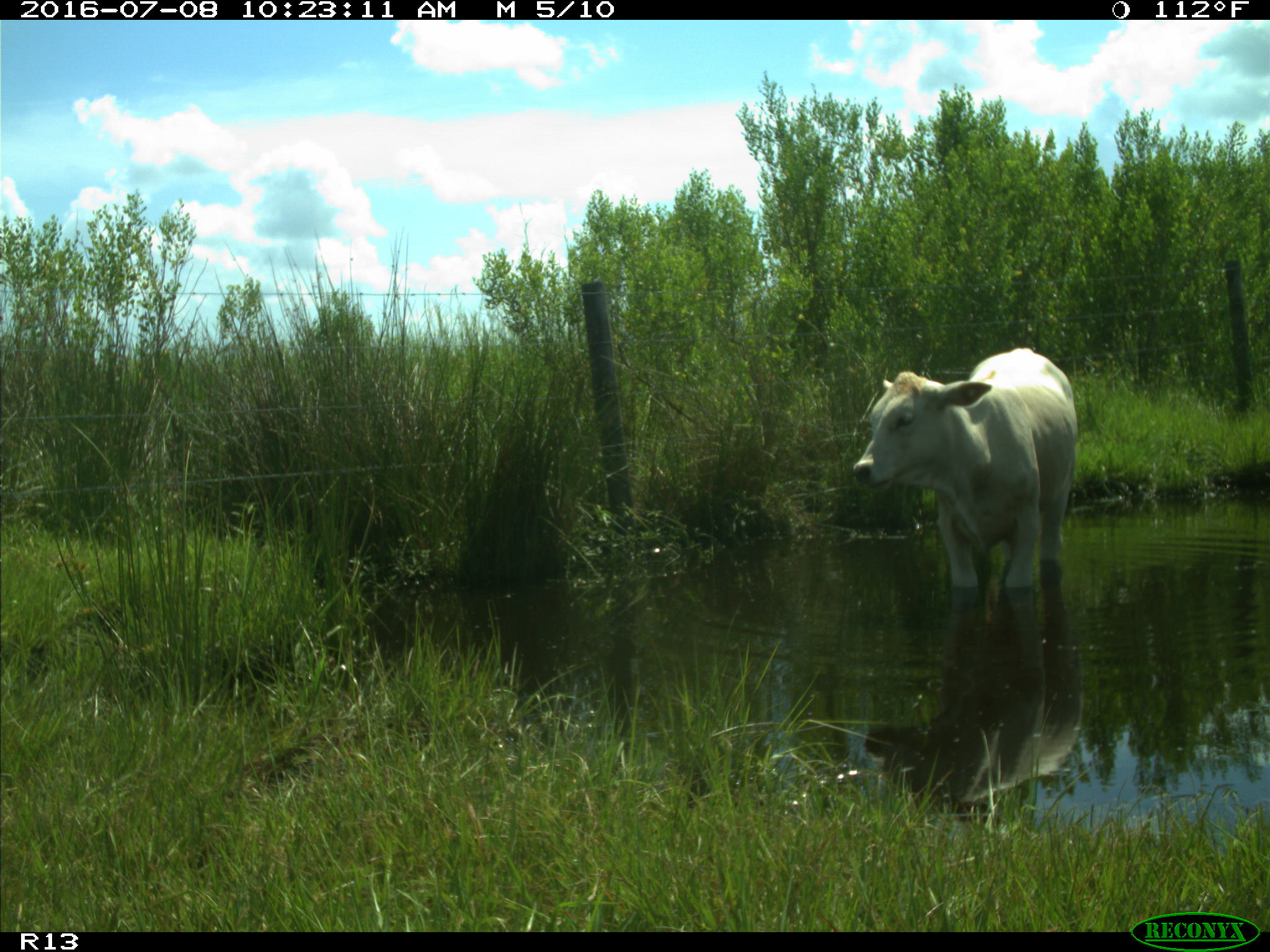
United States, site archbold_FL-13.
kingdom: Animalia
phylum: Chordata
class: Mammalia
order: Artiodactyla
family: Bovidae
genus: Bos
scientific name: Bos taurus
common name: domestic cow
Bos taurus (domestic cow).